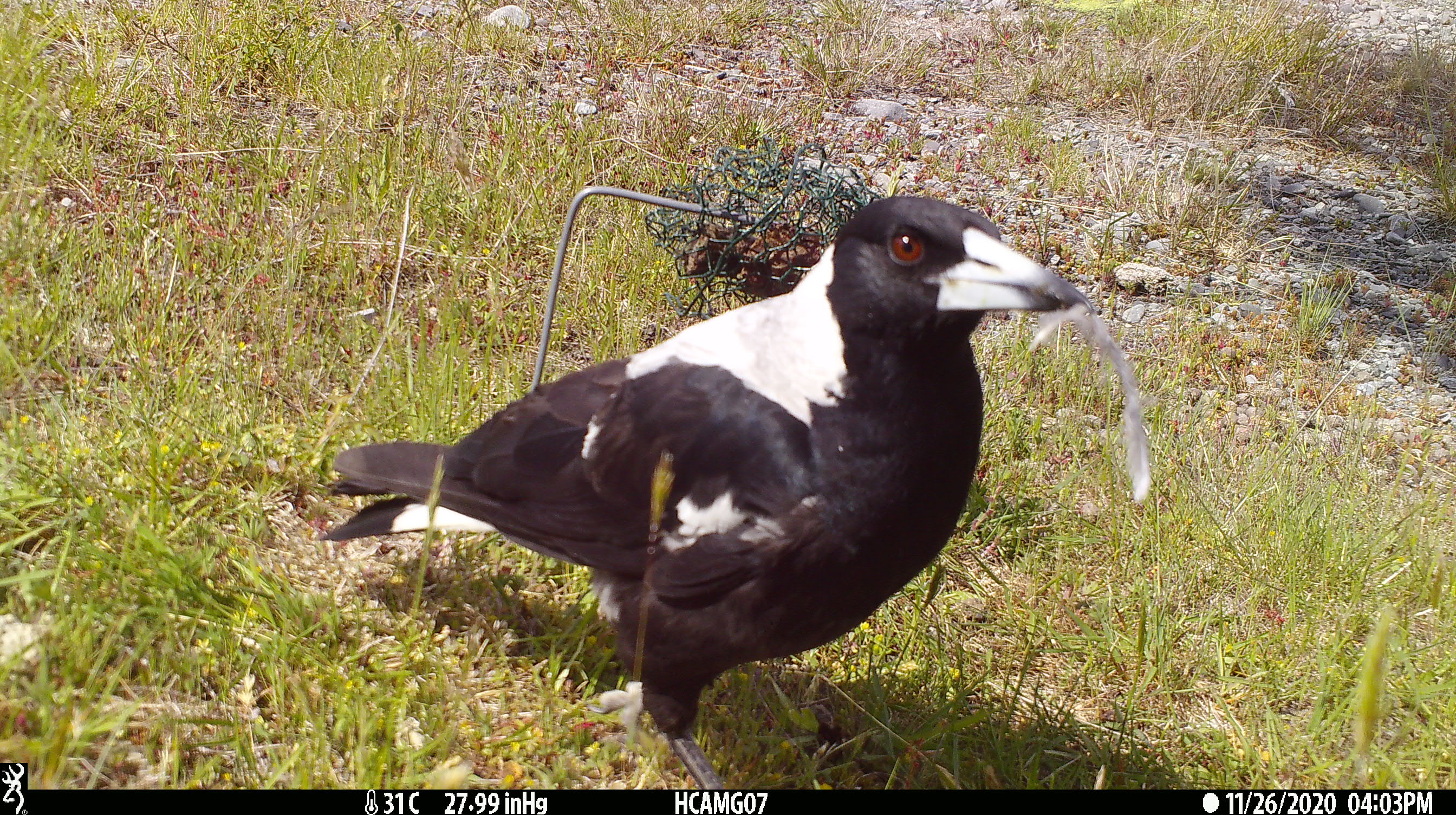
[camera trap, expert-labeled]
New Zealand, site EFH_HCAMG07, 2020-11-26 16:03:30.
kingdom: Animalia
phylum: Chordata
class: Aves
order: Passeriformes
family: Artamidae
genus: Gymnorhina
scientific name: Gymnorhina tibicen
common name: australian magpie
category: magpie